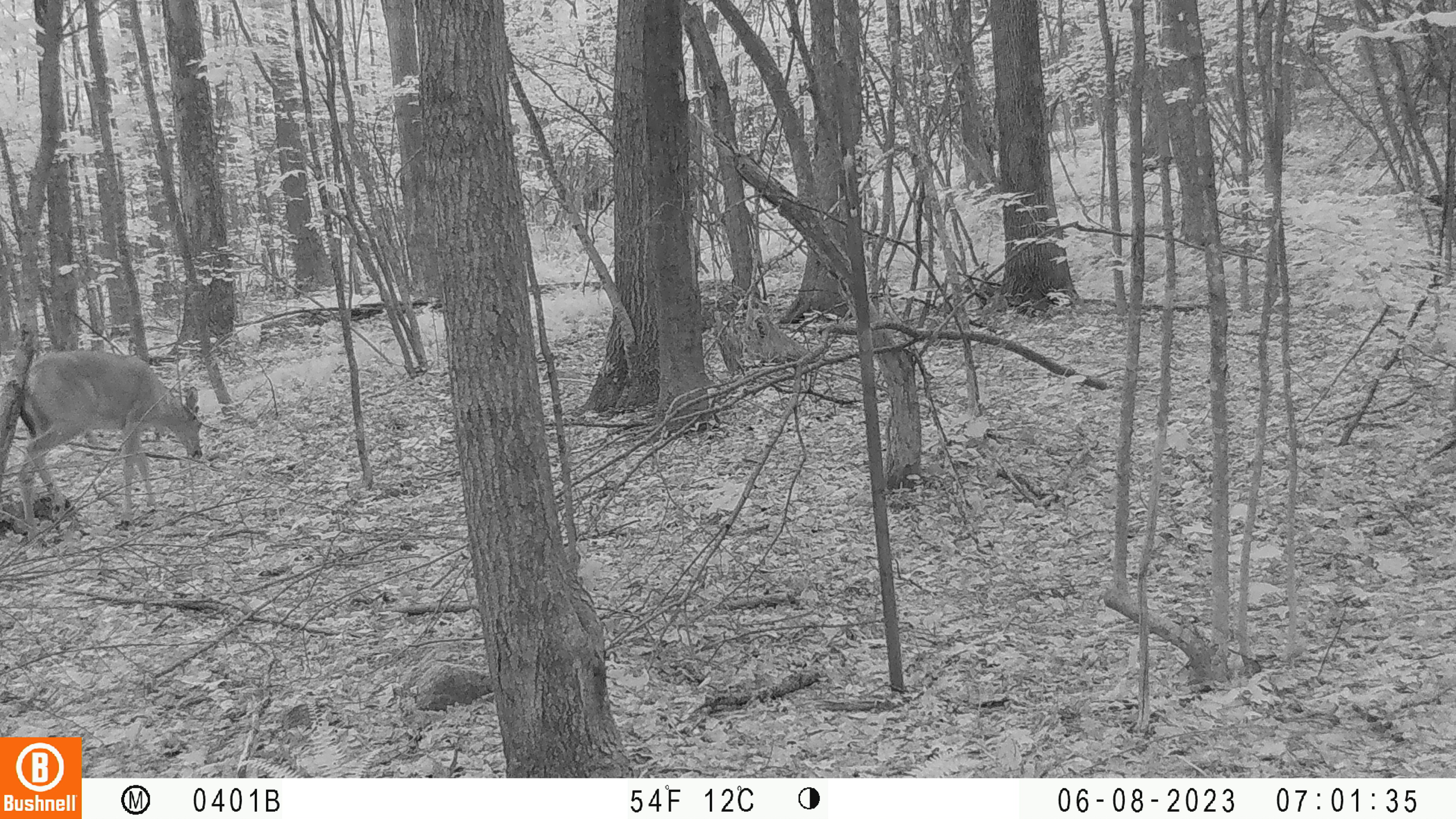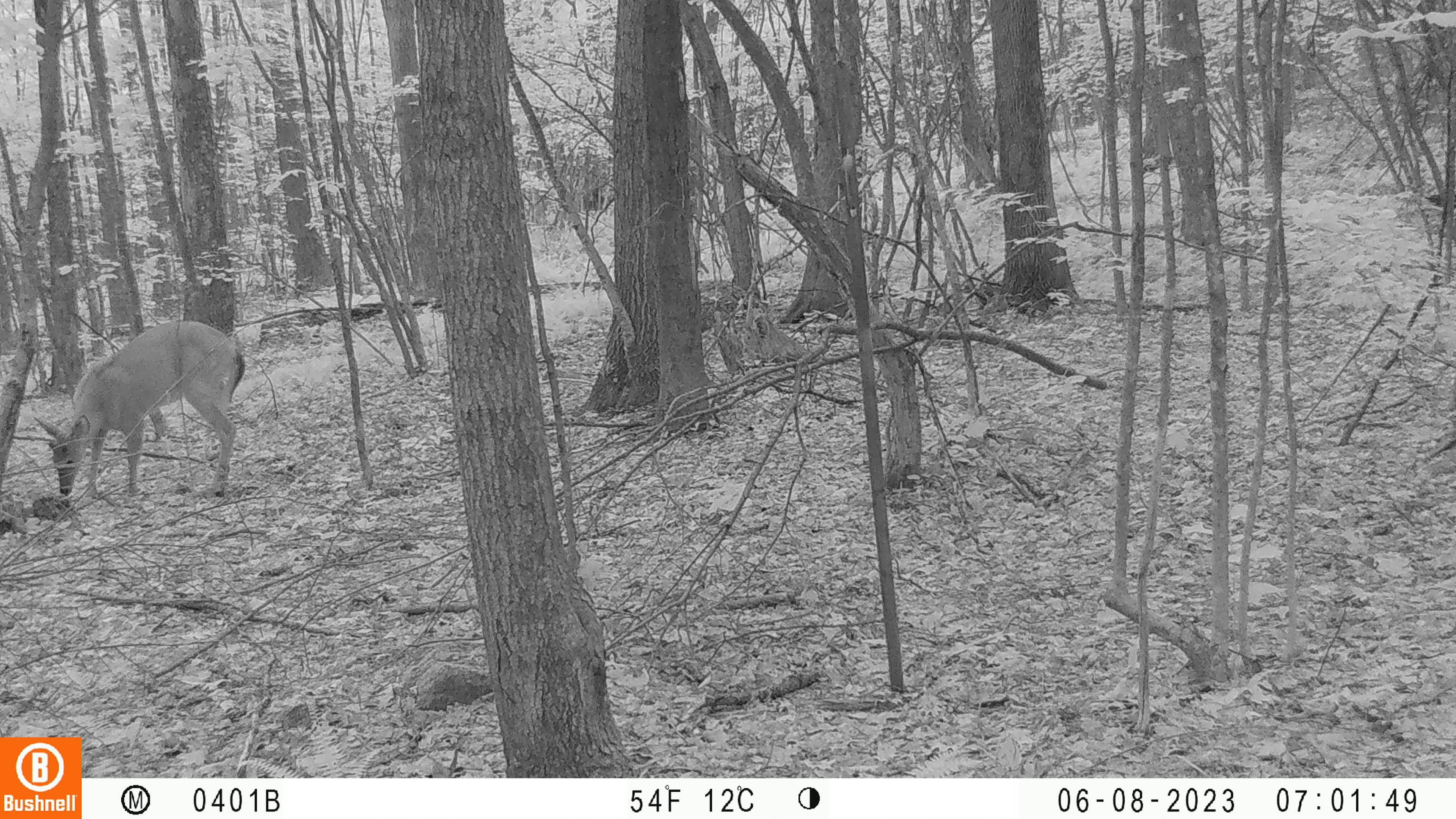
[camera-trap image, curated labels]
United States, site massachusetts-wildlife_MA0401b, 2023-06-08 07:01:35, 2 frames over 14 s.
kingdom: Animalia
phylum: Chordata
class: Mammalia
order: Artiodactyla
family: Cervidae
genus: Odocoileus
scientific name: Odocoileus virginianus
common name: white-tailed deer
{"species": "white-tailed deer (Odocoileus virginianus)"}